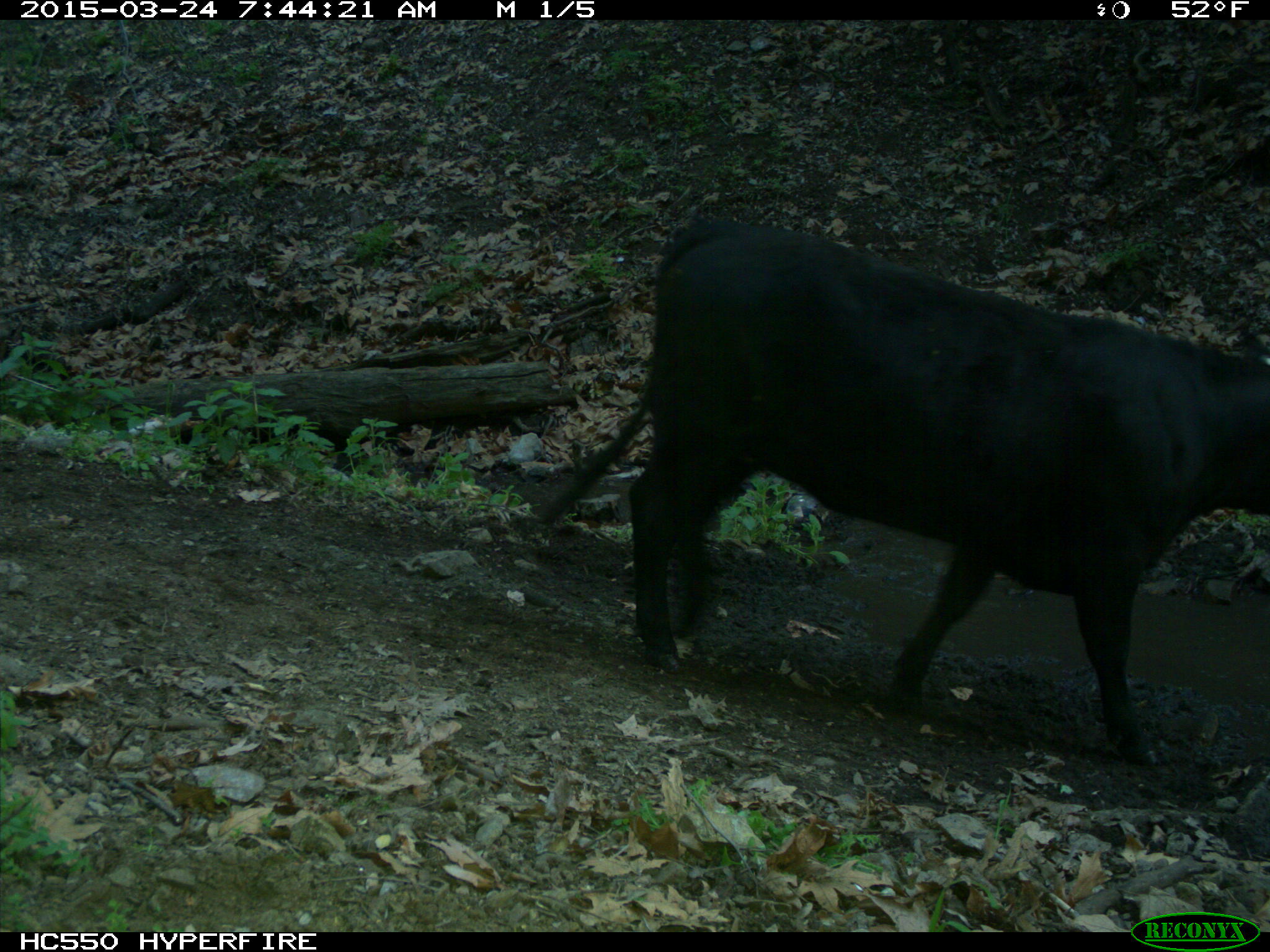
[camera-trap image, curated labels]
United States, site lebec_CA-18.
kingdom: Animalia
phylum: Chordata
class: Mammalia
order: Artiodactyla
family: Bovidae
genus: Bos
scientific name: Bos taurus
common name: domestic cow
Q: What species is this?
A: Bos taurus (domestic cow).